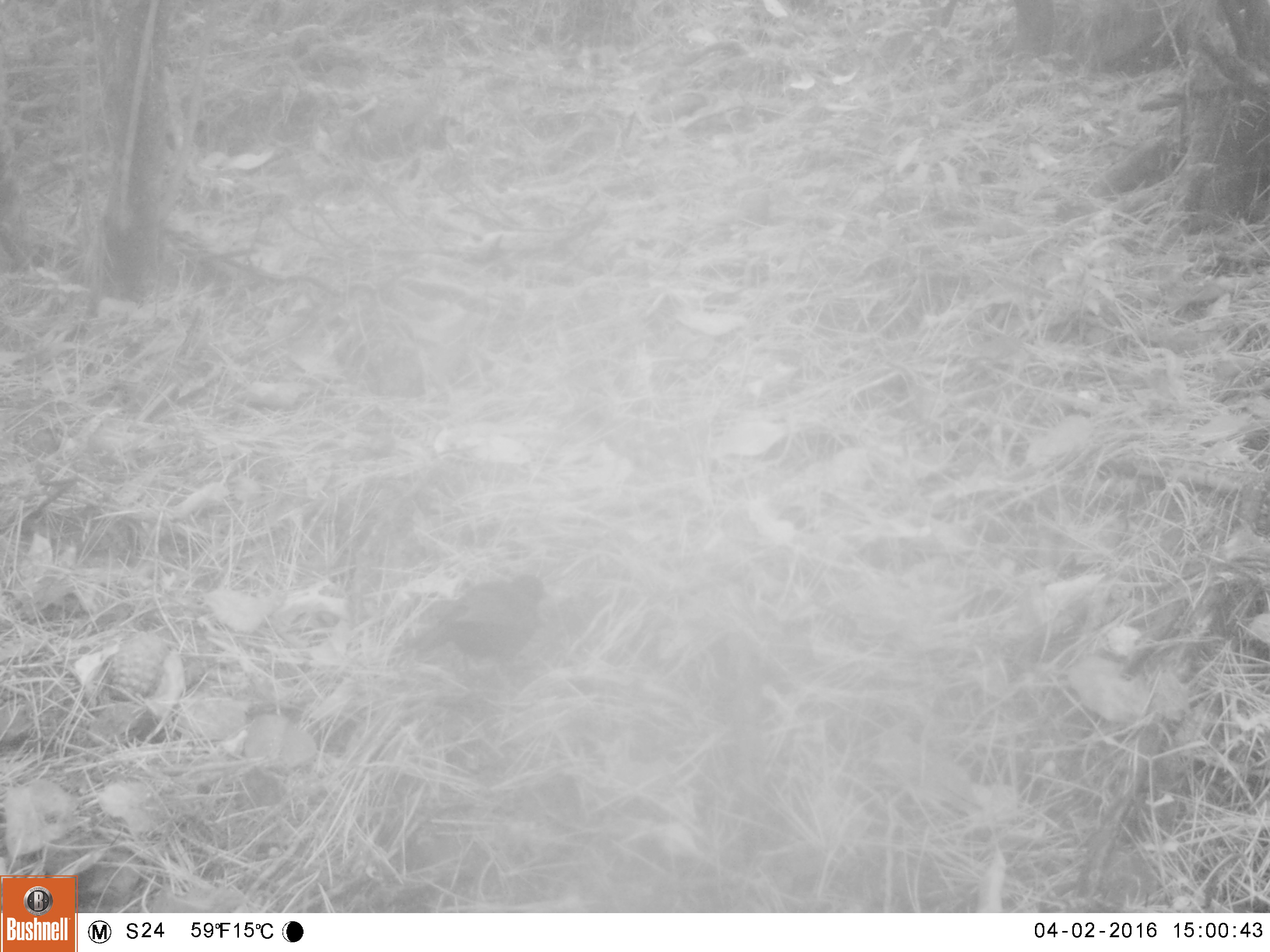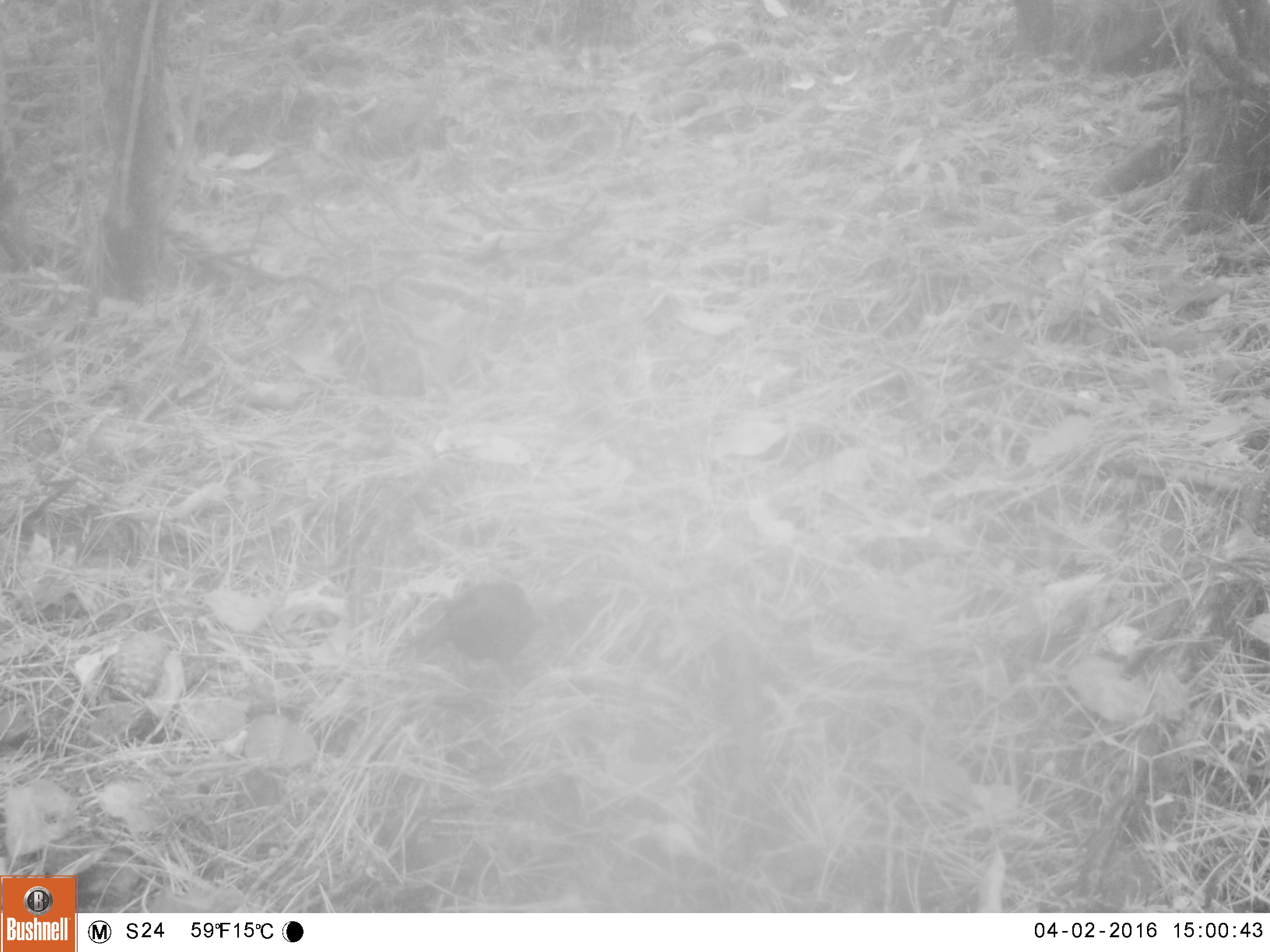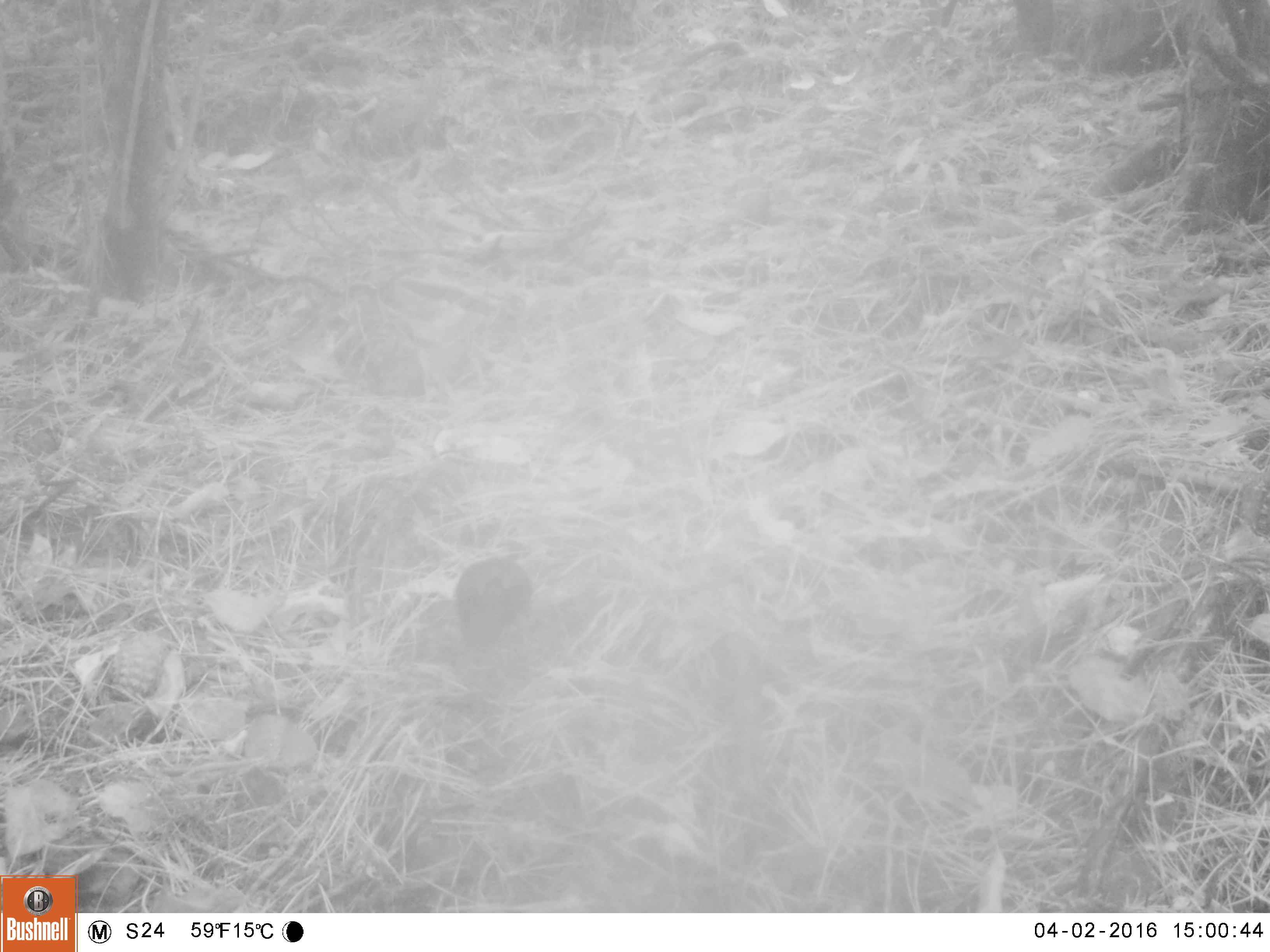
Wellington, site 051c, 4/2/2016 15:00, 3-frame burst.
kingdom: Animalia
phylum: Chordata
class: Aves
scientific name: Aves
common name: bird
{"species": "bird (Aves)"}